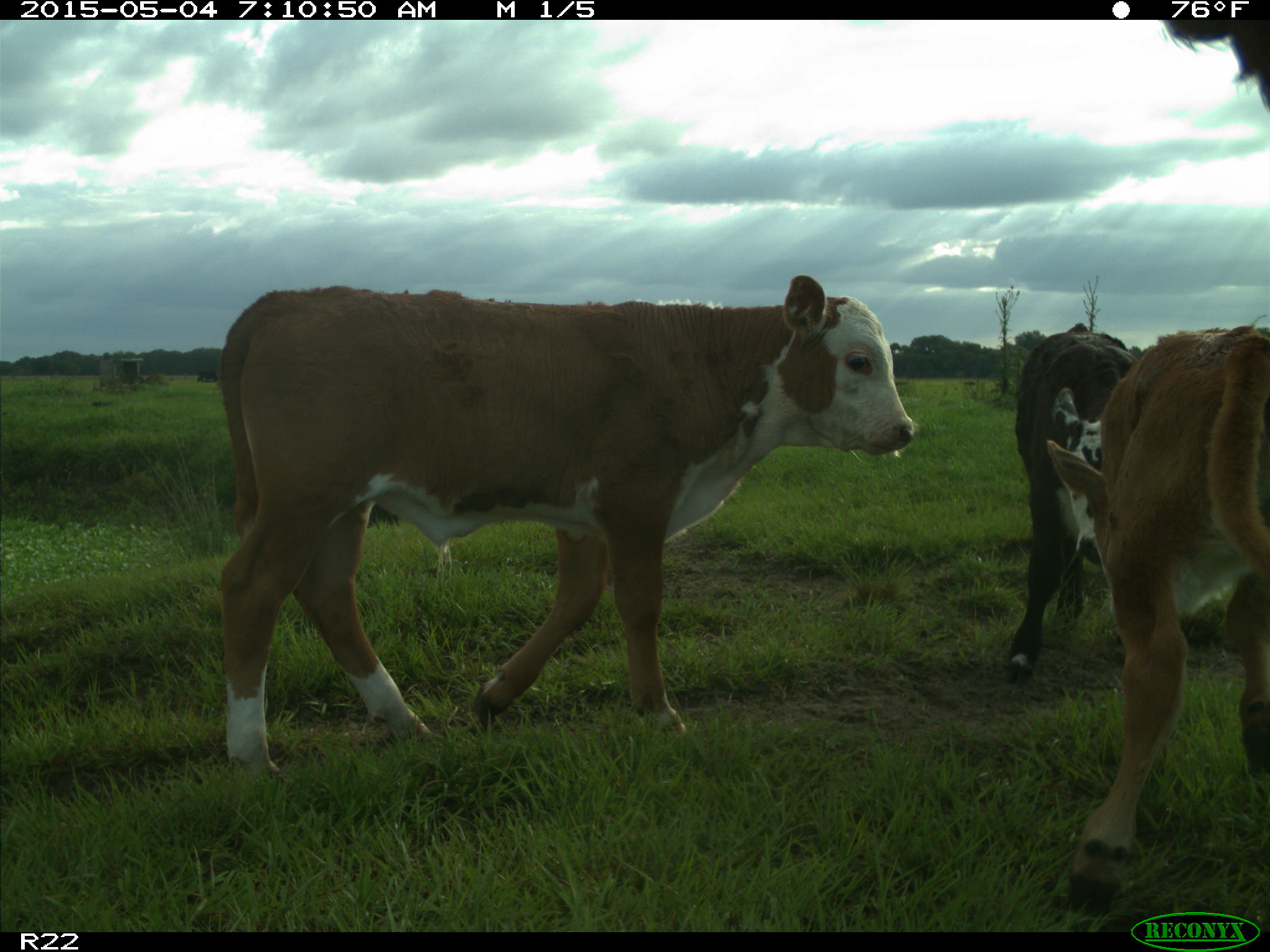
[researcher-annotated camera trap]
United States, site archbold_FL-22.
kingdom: Animalia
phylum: Chordata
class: Mammalia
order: Artiodactyla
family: Bovidae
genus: Bos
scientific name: Bos taurus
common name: domestic cow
Bos taurus (domestic cow).